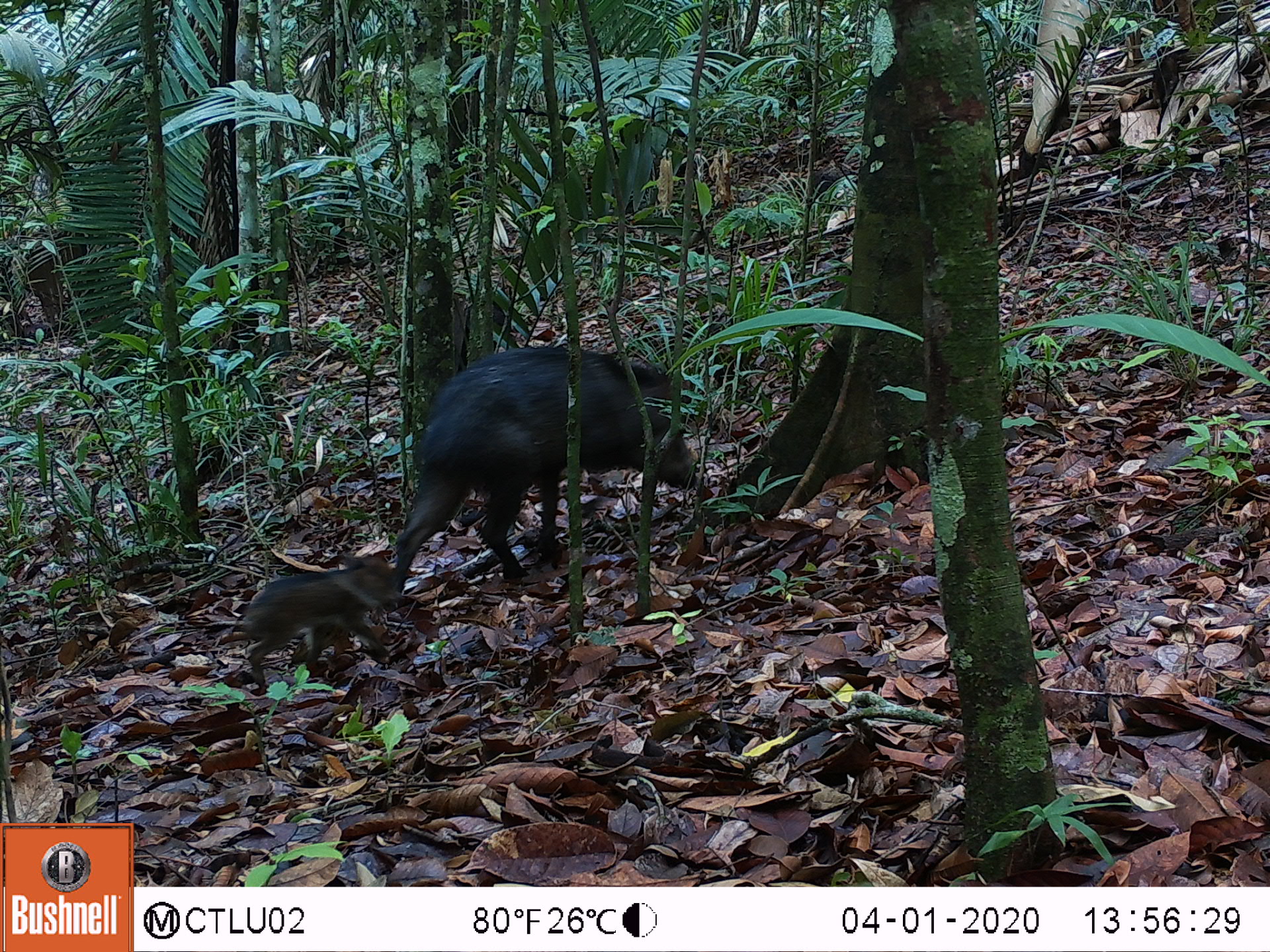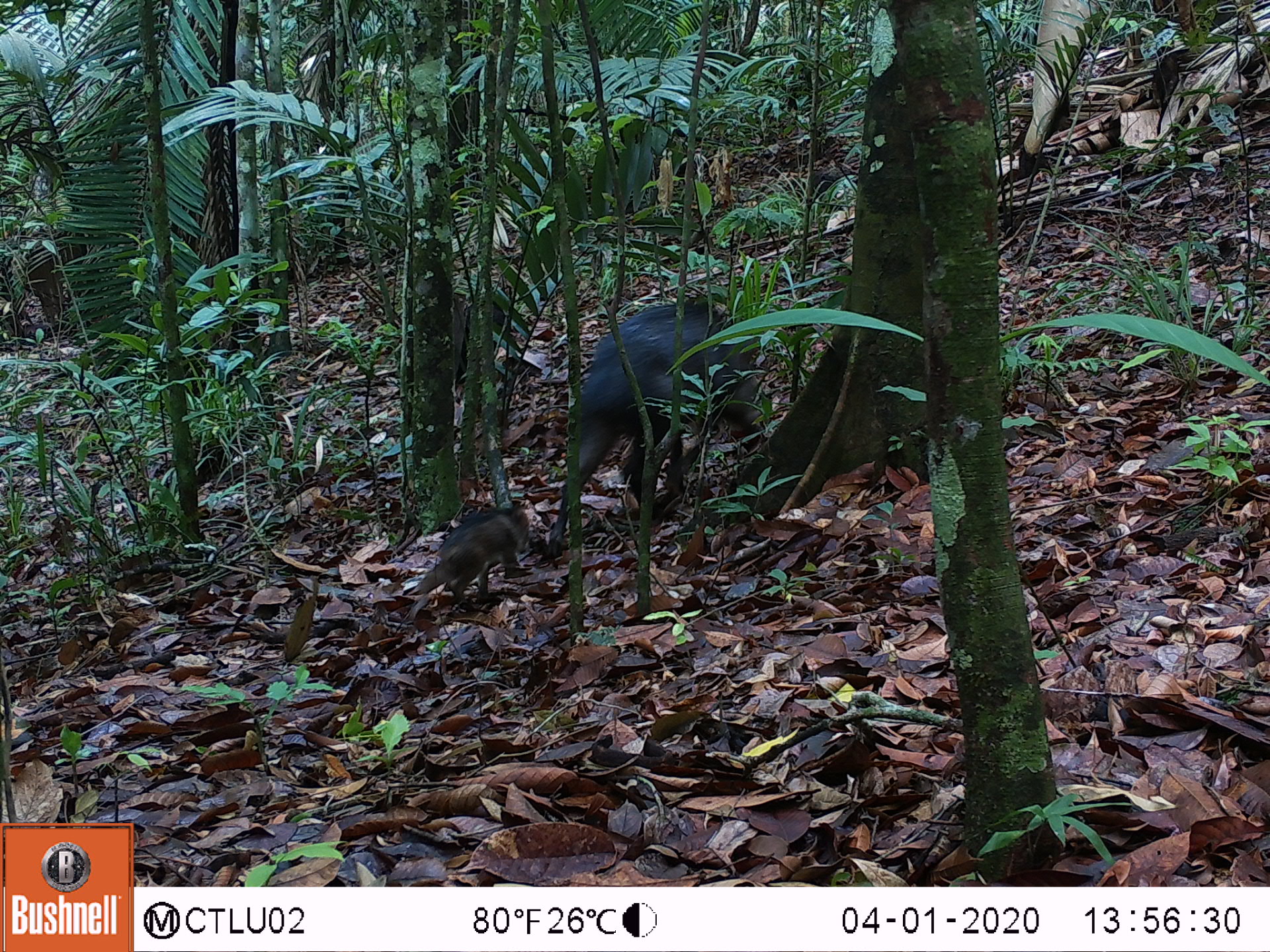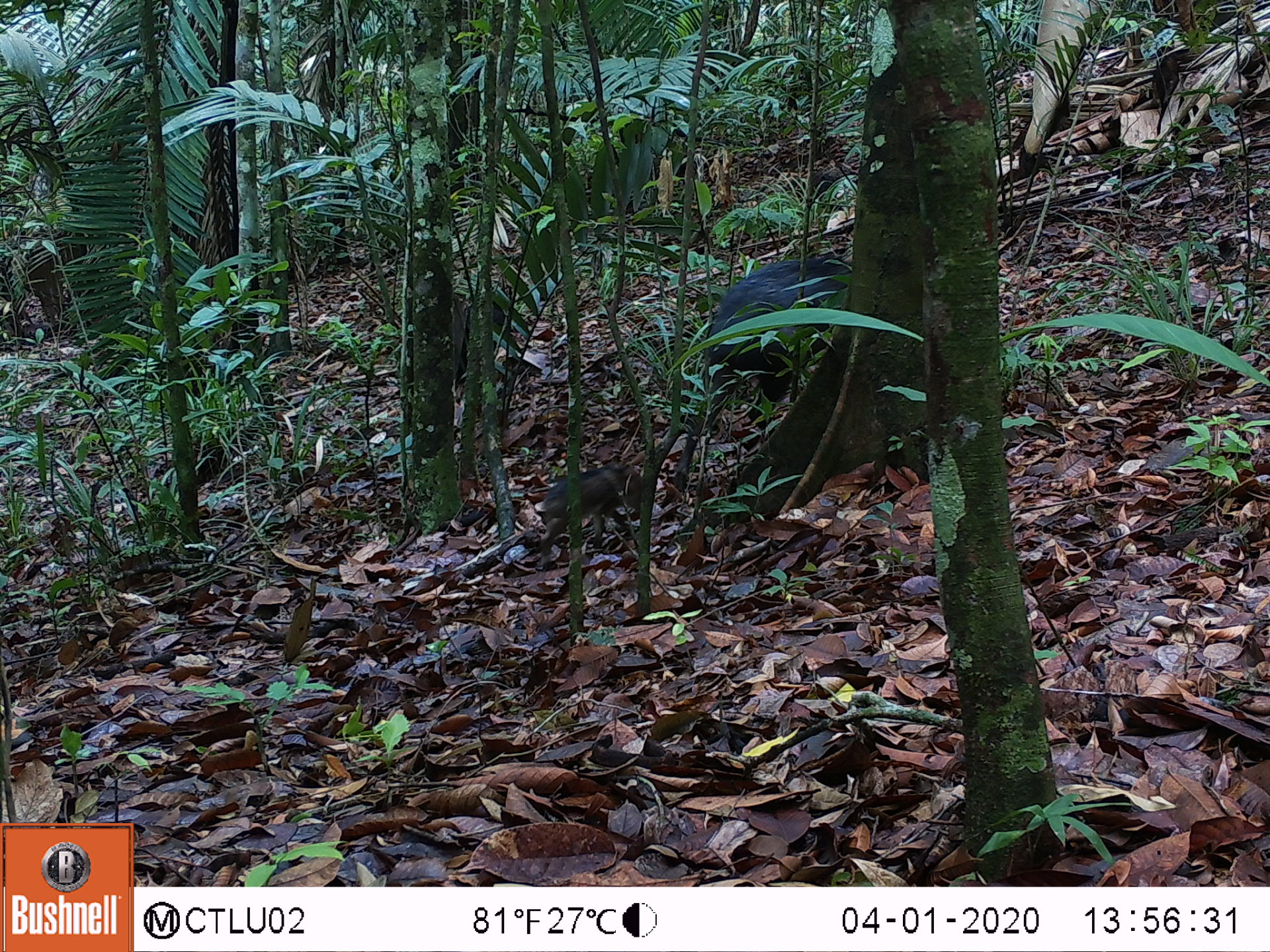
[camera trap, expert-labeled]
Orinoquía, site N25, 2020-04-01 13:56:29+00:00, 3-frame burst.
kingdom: Animalia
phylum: Chordata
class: Mammalia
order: Artiodactyla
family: Tayassuidae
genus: Pecari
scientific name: Pecari tajacu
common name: collared peccary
Collared peccary (Pecari tajacu).